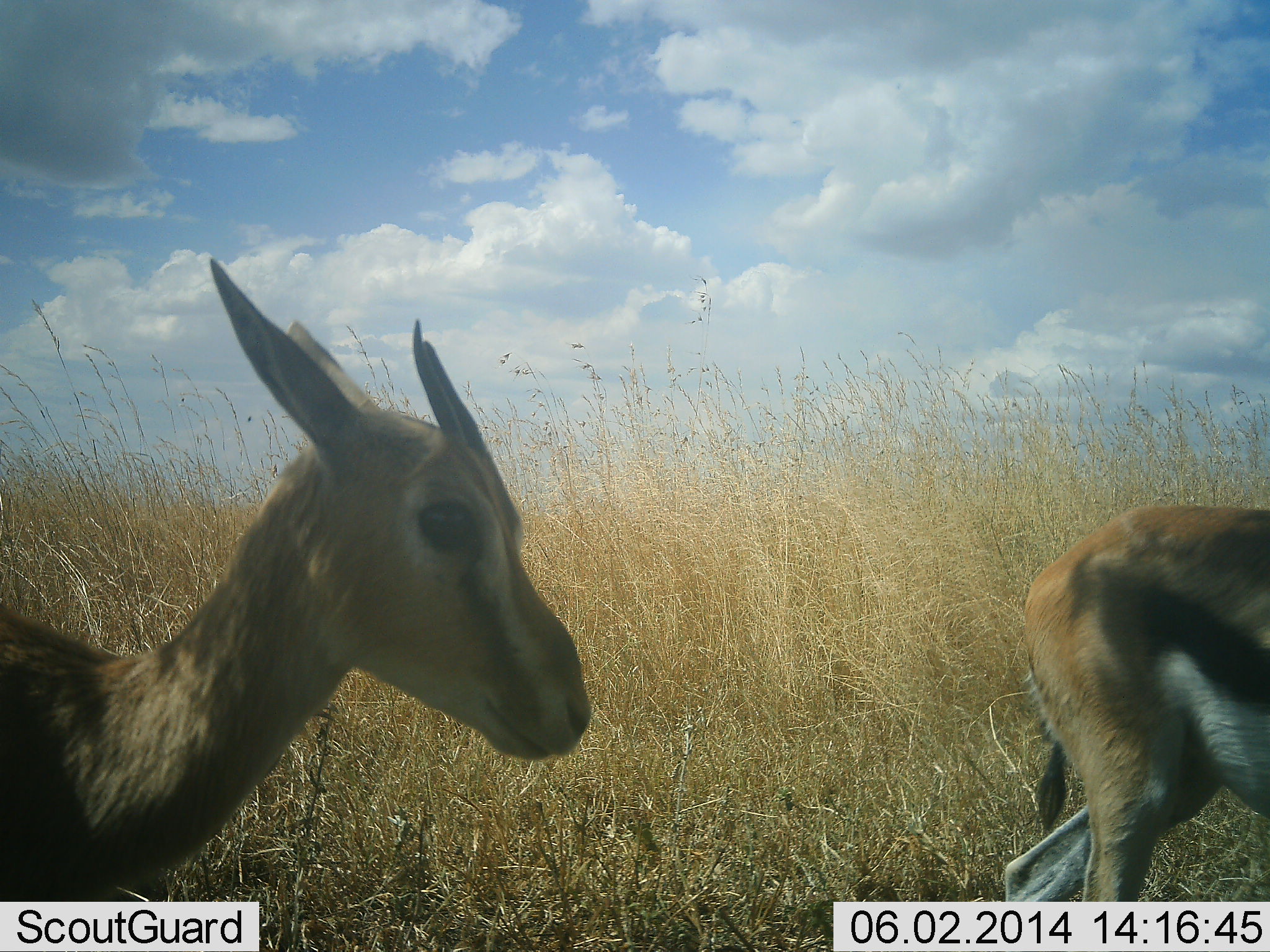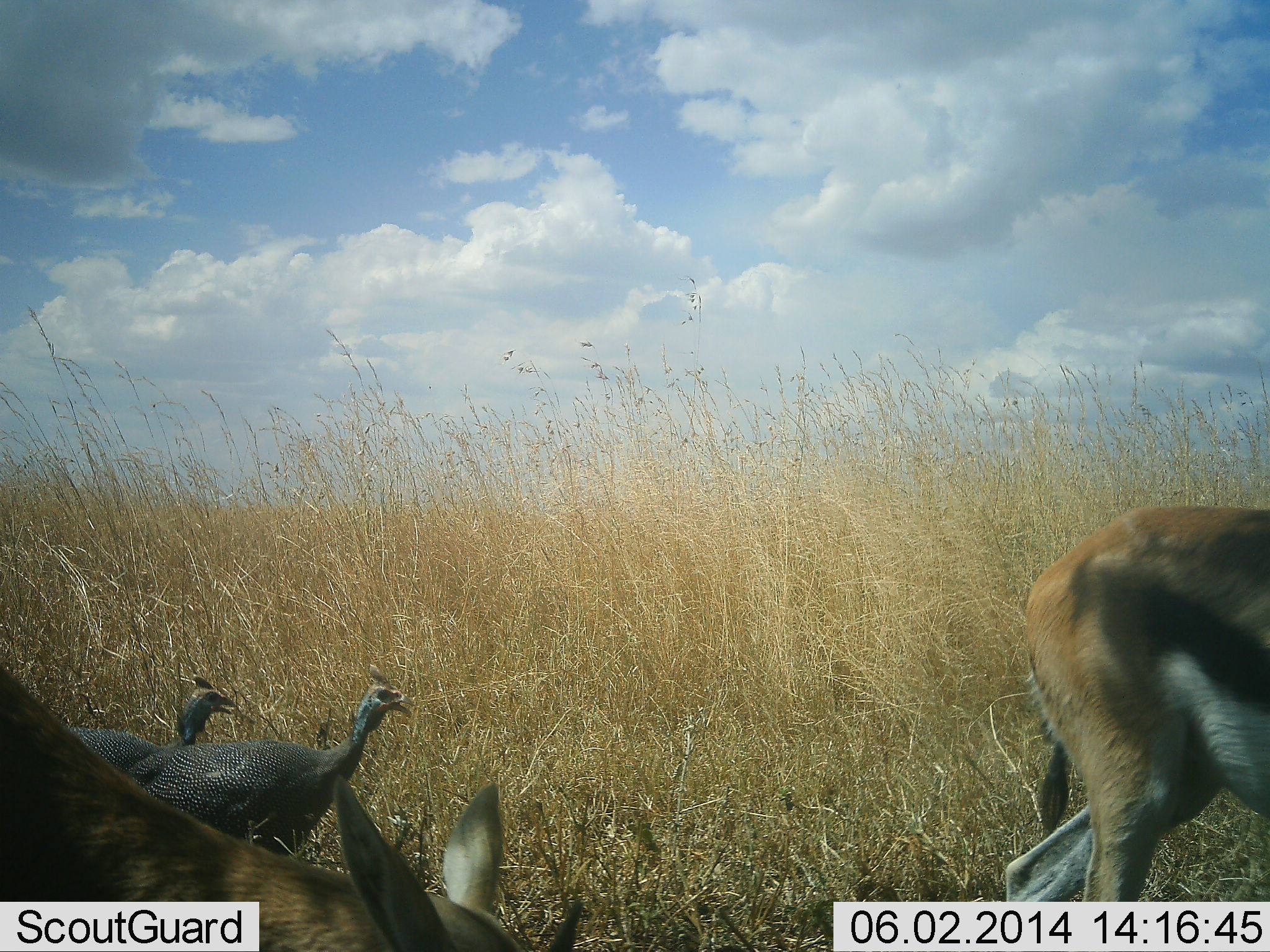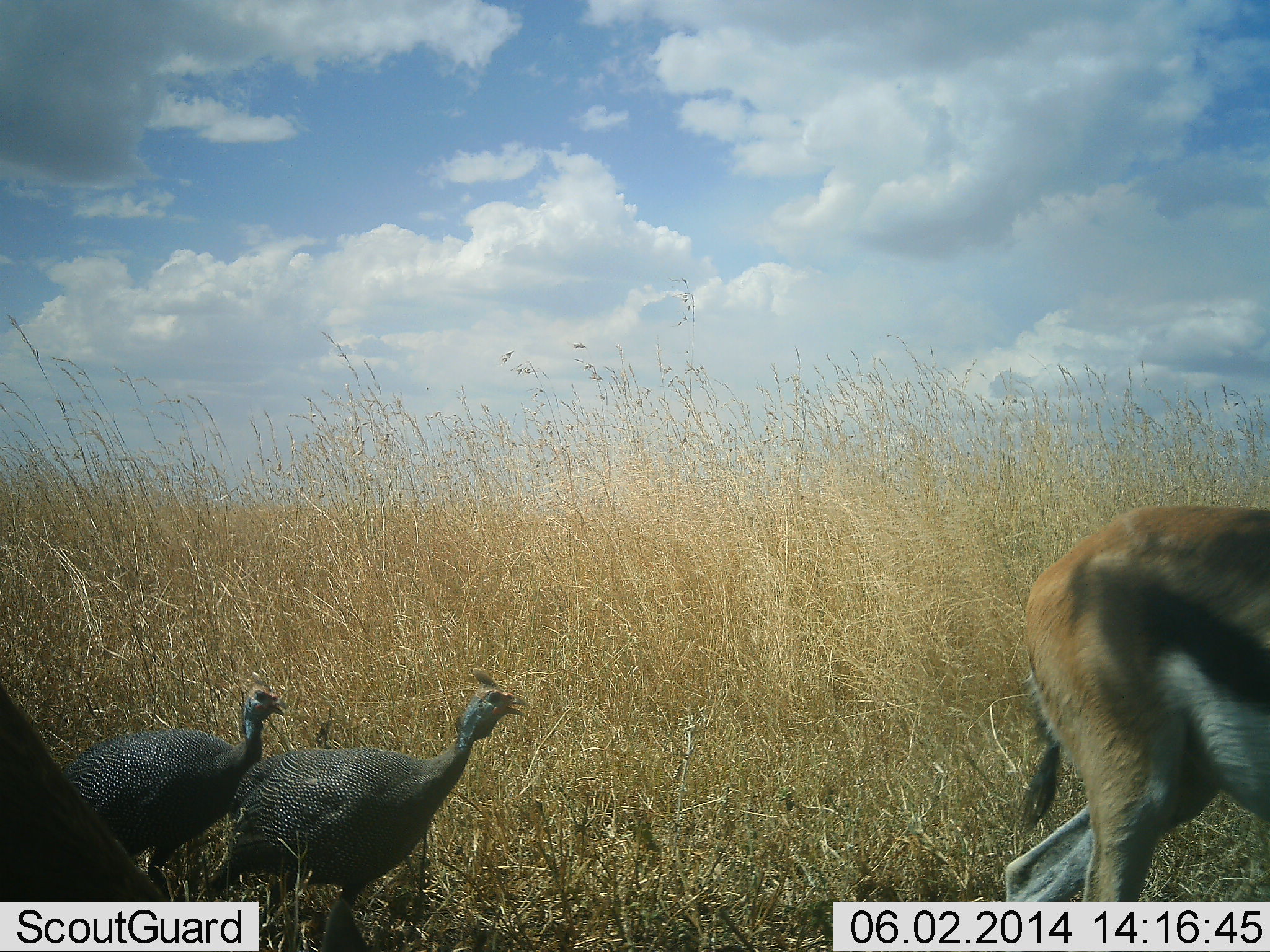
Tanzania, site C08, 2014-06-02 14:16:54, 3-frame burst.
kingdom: Animalia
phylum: Chordata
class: Mammalia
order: Artiodactyla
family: Bovidae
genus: Eudorcas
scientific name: Eudorcas thomsonii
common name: thomson's gazelle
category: gazellethomsons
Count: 2.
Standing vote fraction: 60%.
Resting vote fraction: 0%.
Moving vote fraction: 30%.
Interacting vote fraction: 0%.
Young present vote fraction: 0%.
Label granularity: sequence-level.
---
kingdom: Animalia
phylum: Chordata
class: Aves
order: Galliformes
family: Numididae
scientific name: Numididae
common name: guinea fowl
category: guineafowl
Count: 2.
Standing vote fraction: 30%.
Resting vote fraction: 0%.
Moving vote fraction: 70%.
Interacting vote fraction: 0%.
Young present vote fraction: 0%.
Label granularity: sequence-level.